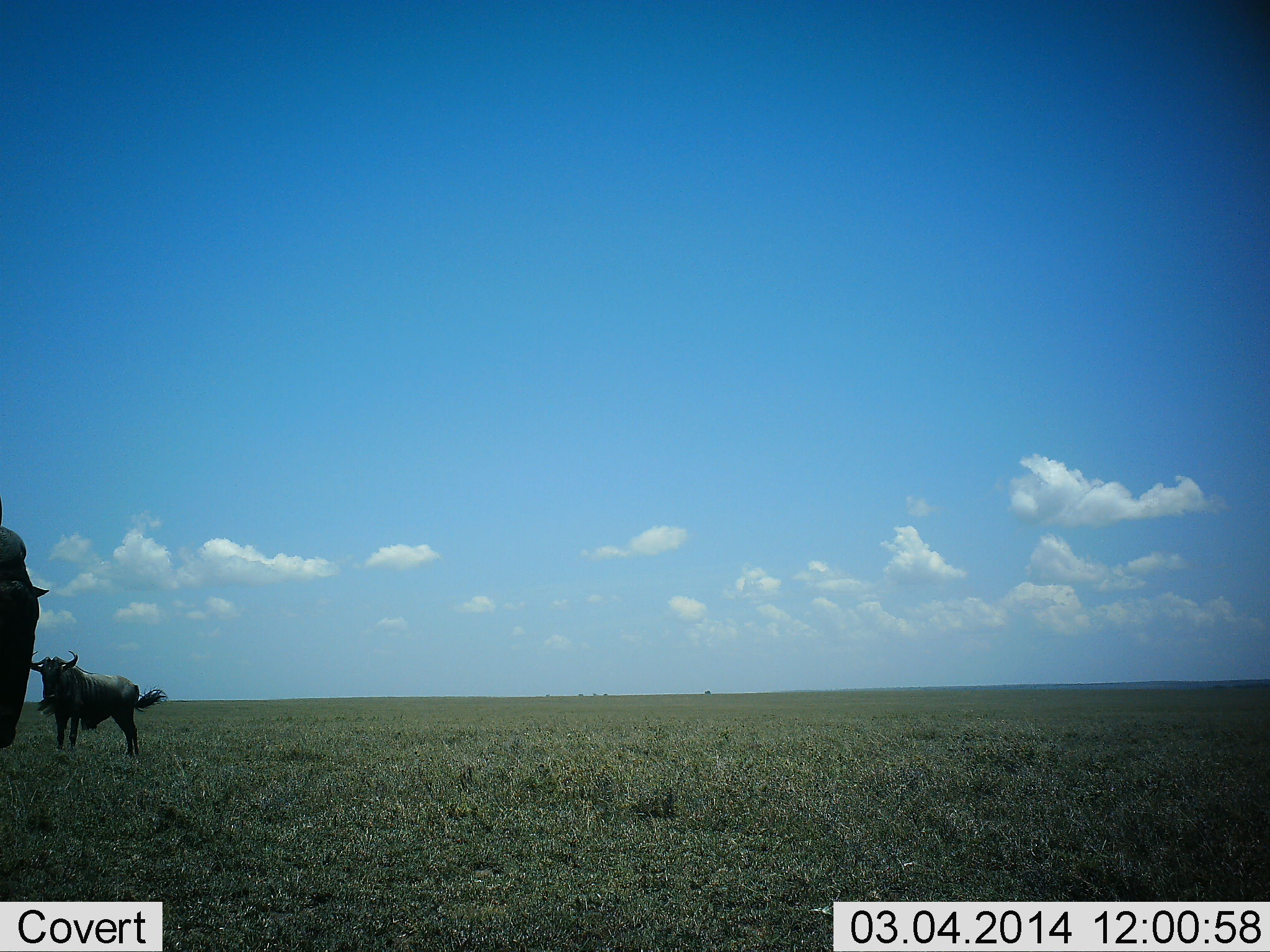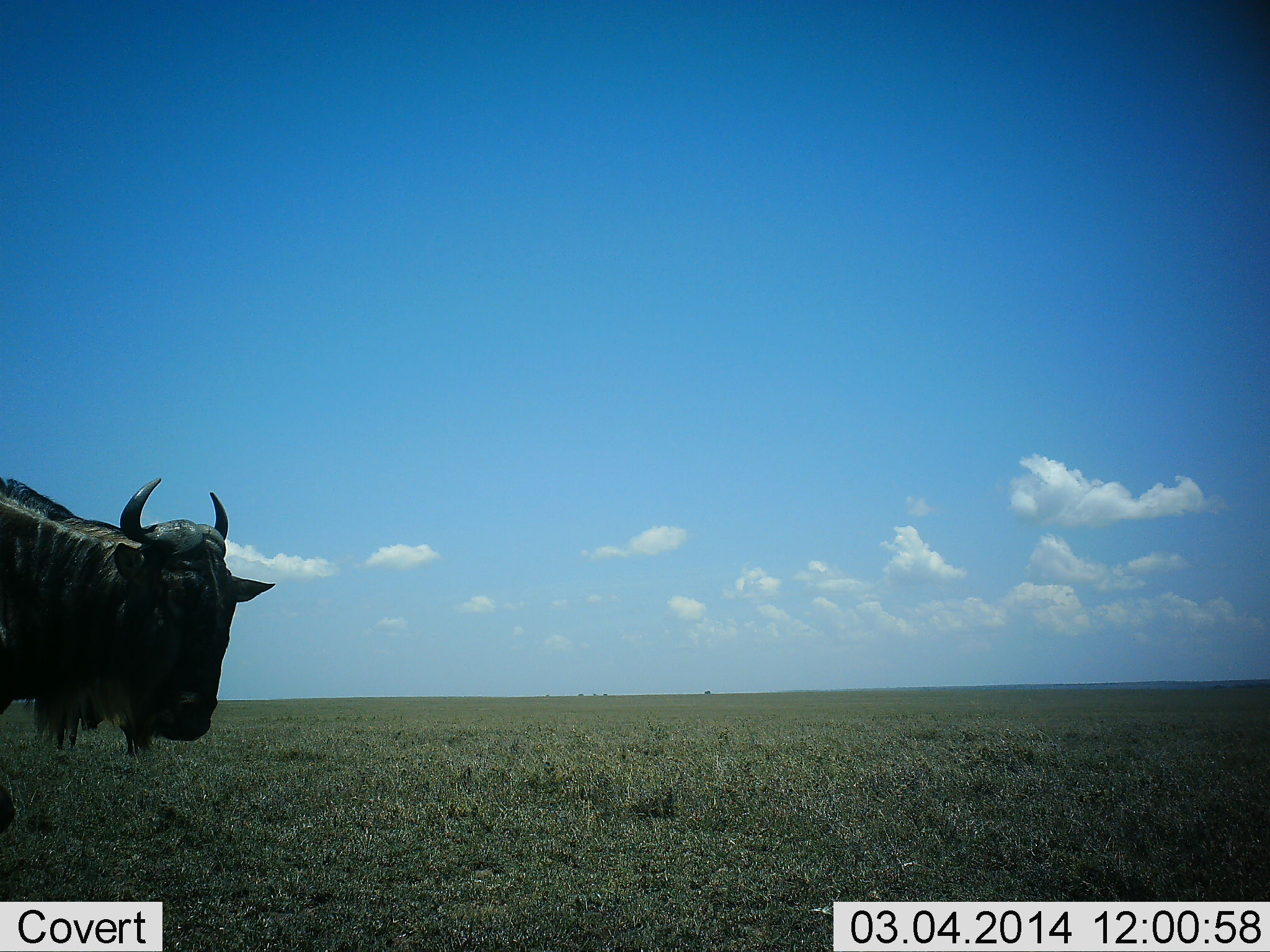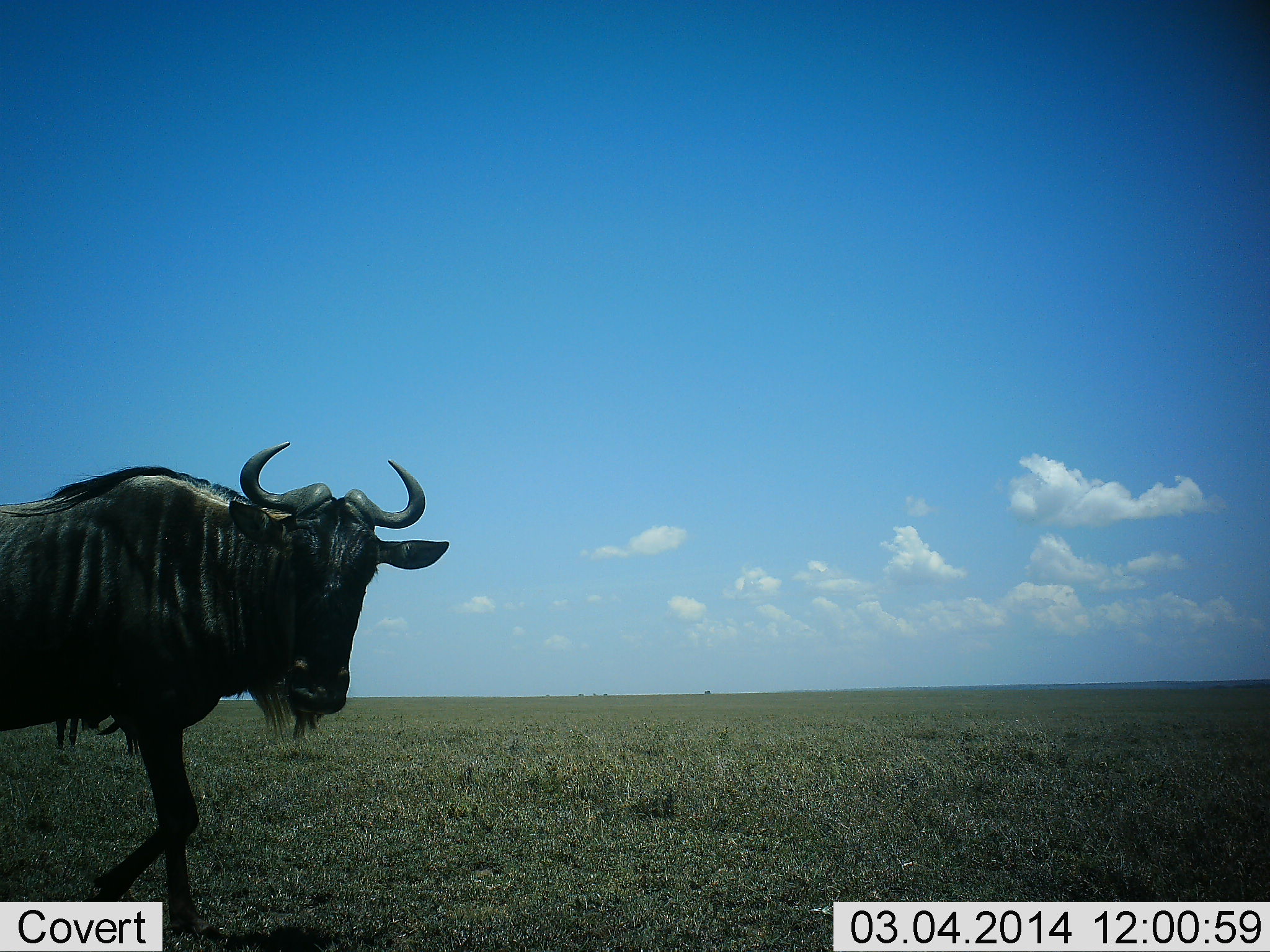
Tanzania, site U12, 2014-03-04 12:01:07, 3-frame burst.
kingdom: Animalia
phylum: Chordata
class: Mammalia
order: Artiodactyla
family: Bovidae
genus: Connochaetes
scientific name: Connochaetes taurinus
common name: blue wildebeest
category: wildebeest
Wildebeest (blue wildebeest) (Connochaetes taurinus), count 2. Behavior (volunteer vote fractions): standing 75%, resting 3%, moving 72%, interacting 0%. Young present (vote fraction): 0%. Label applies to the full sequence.